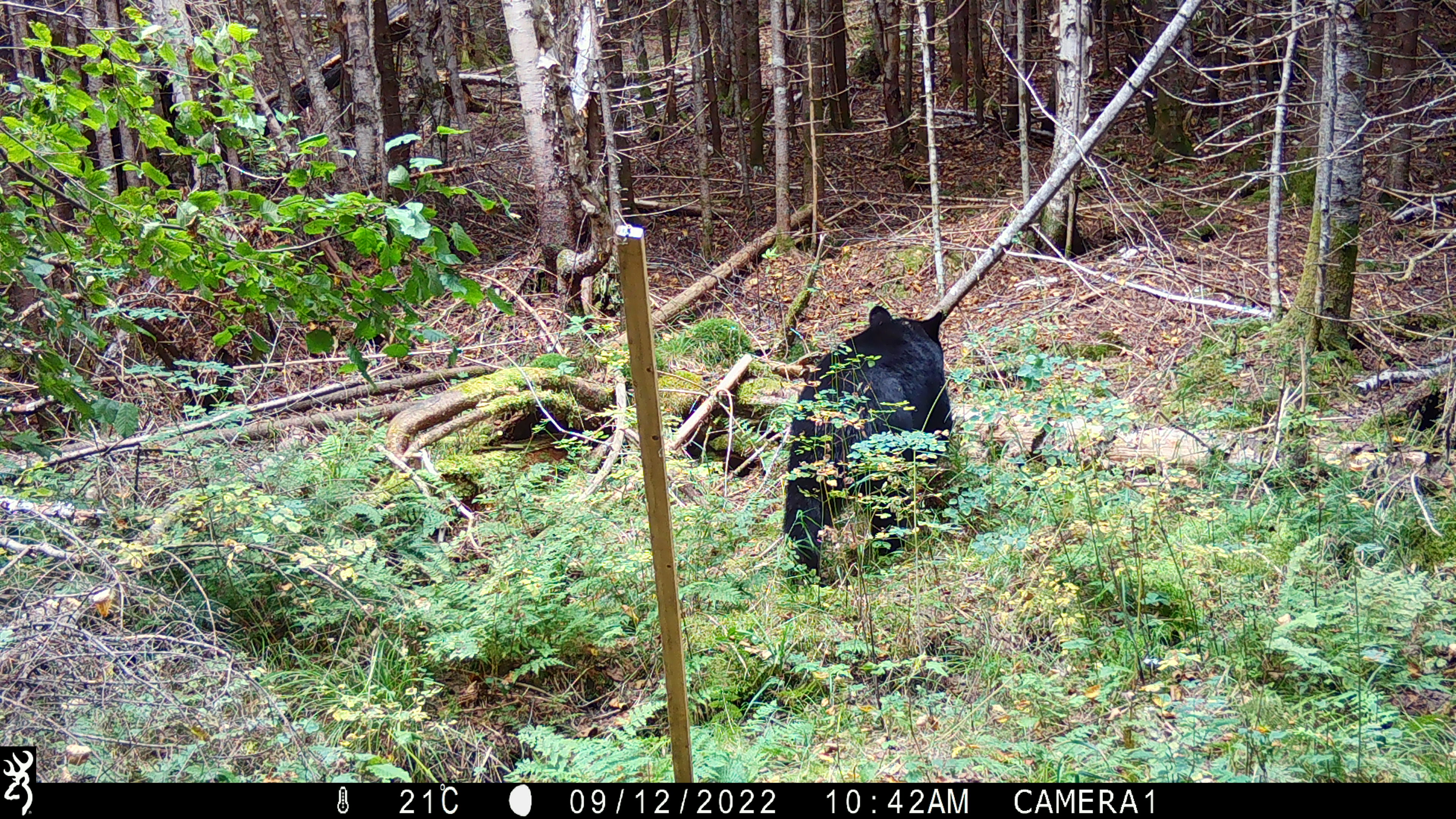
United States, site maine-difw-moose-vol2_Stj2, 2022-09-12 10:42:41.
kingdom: Animalia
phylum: Chordata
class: Mammalia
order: Carnivora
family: Ursidae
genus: Ursus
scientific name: Ursus americanus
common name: black bear